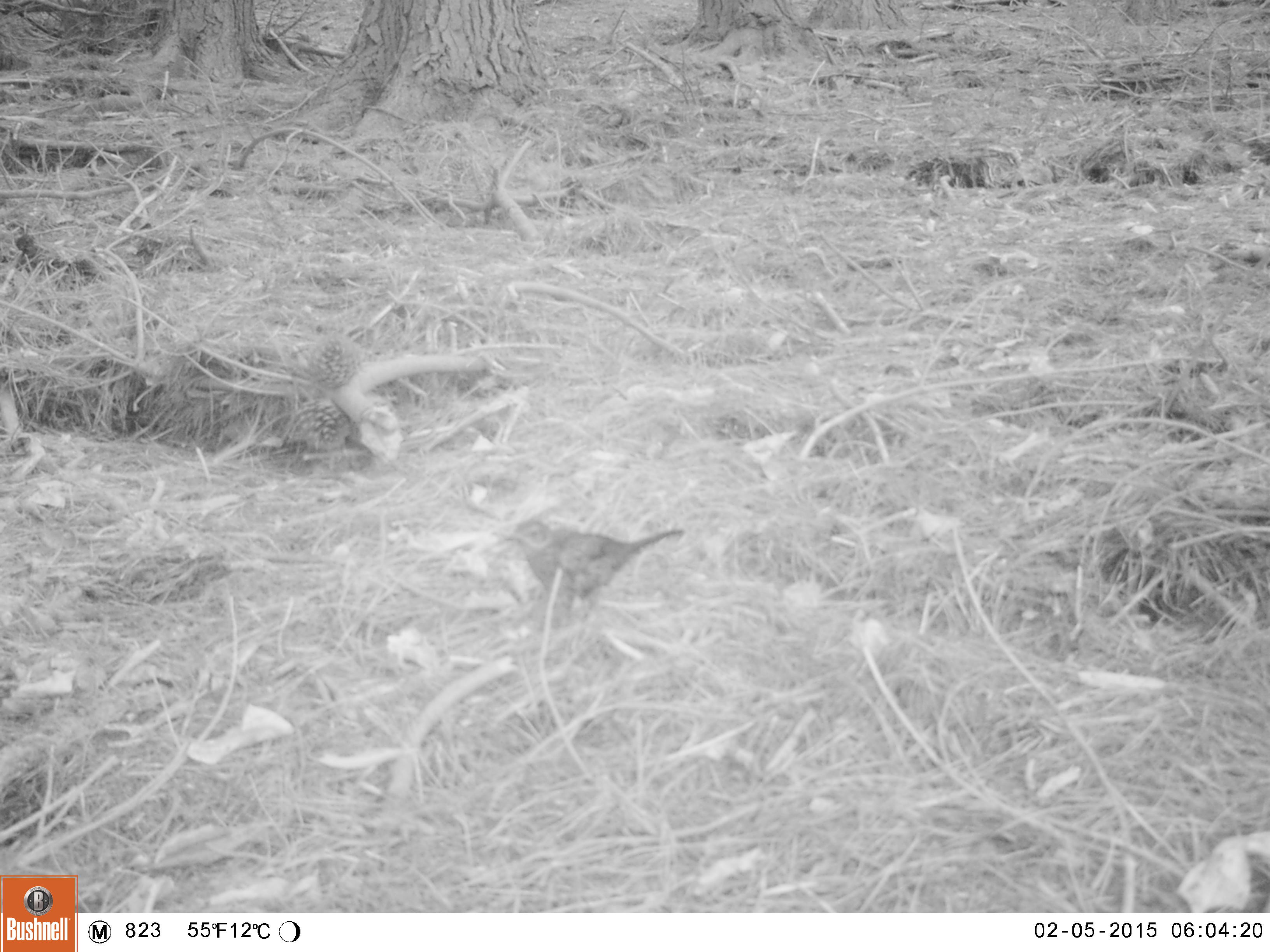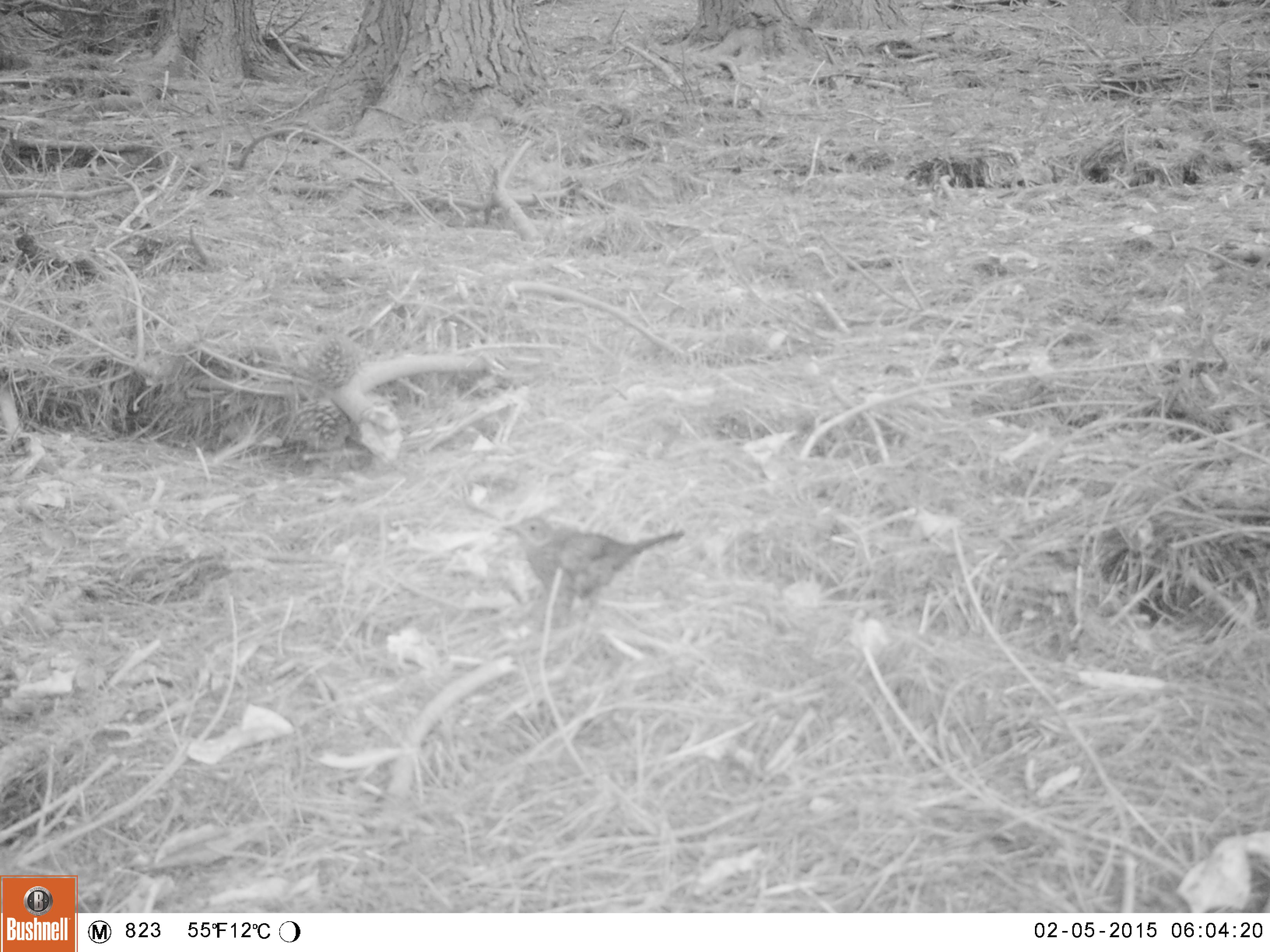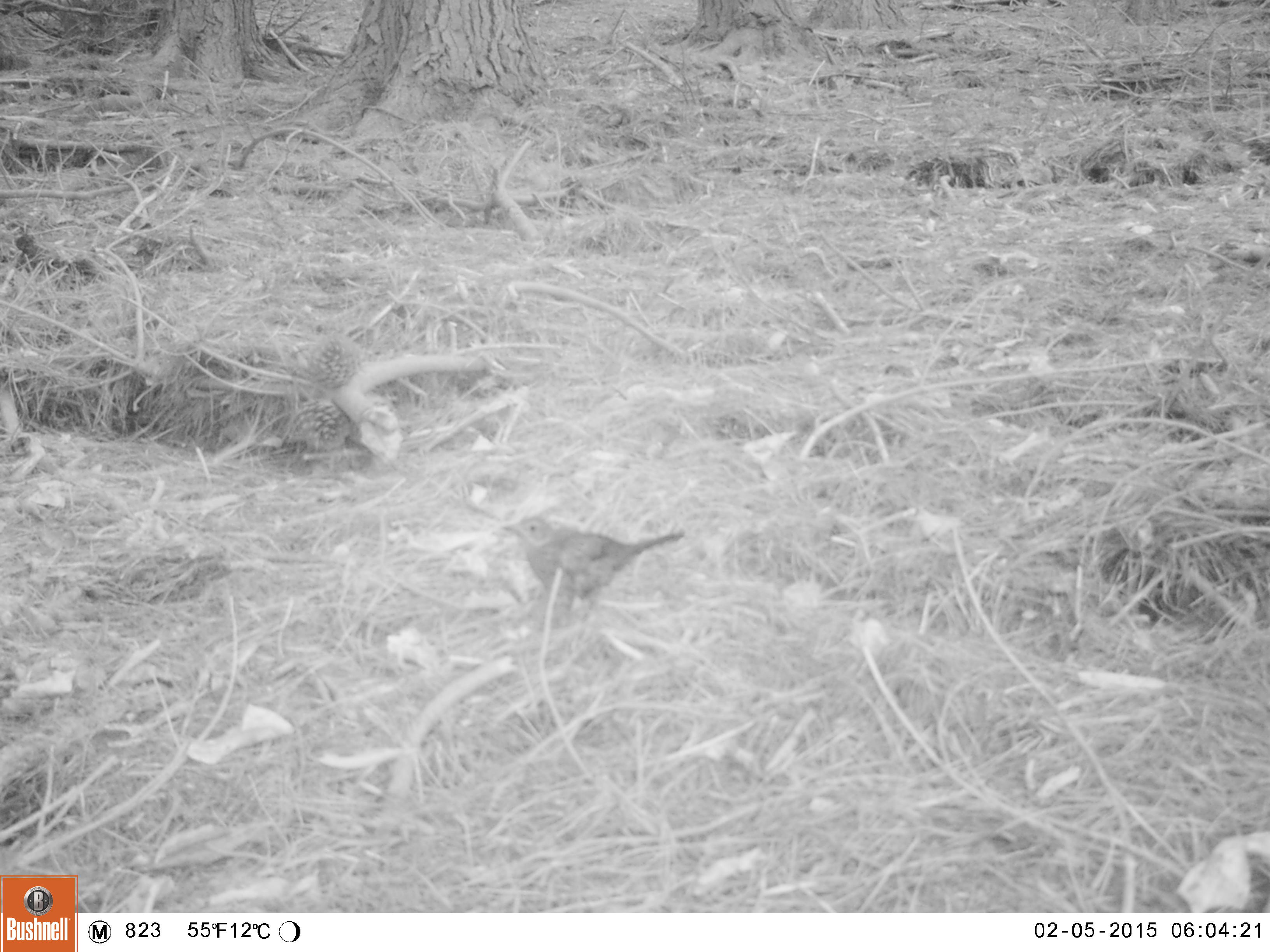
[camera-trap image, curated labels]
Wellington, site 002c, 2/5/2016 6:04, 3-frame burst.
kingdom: Animalia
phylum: Chordata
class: Aves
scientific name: Aves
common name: bird